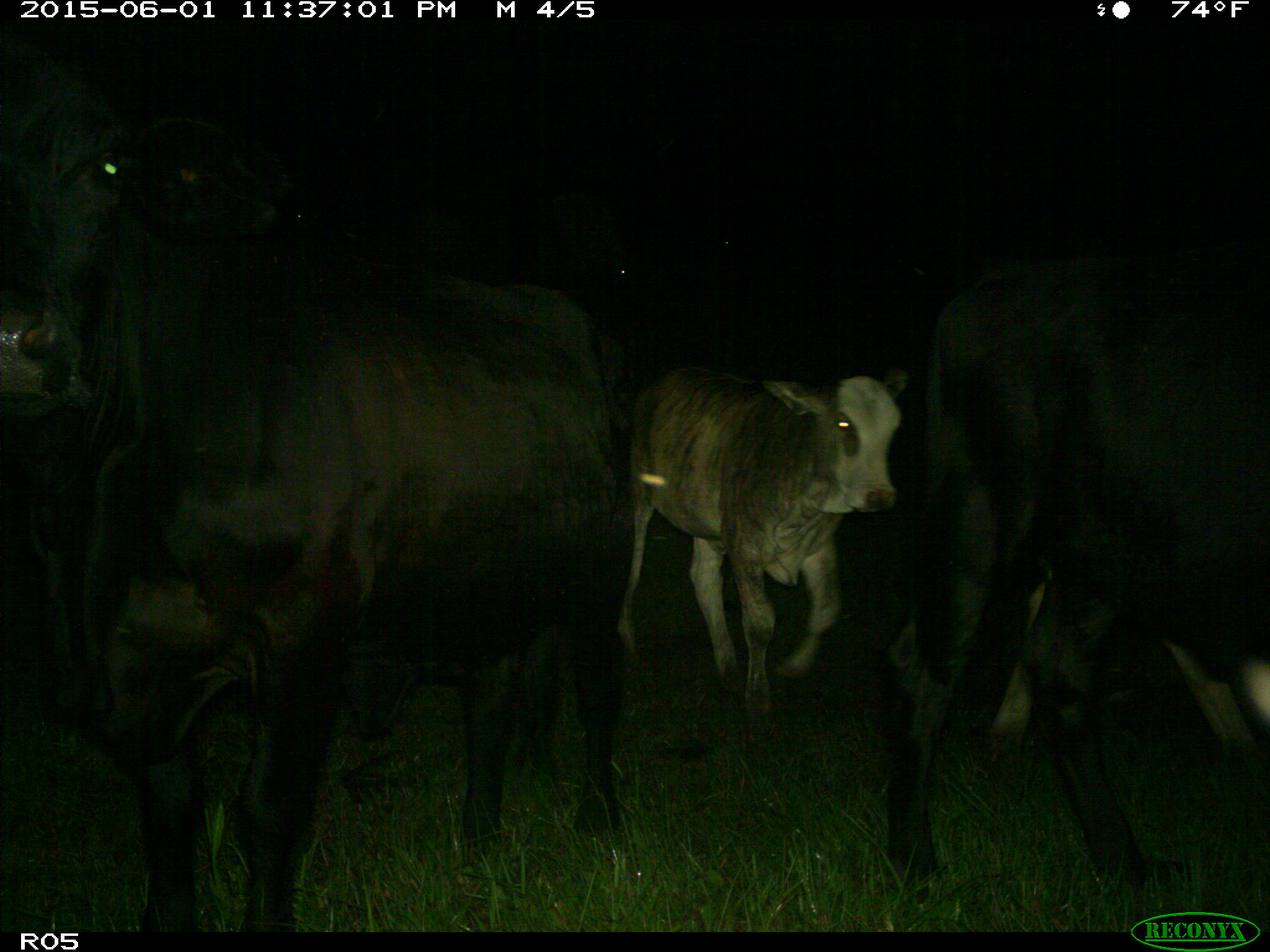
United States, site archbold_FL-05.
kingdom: Animalia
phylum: Chordata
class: Mammalia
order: Artiodactyla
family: Bovidae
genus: Bos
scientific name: Bos taurus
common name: domestic cow